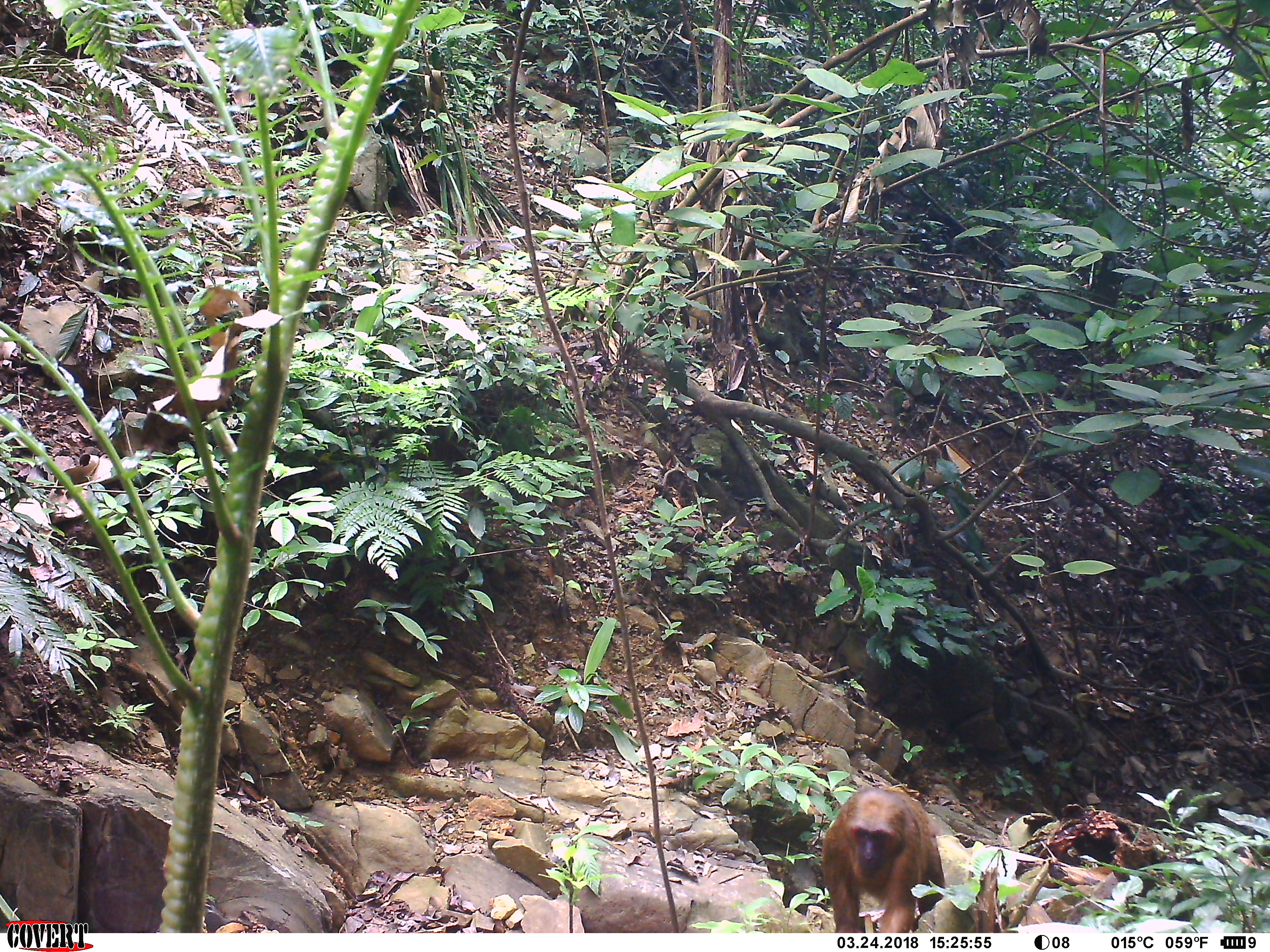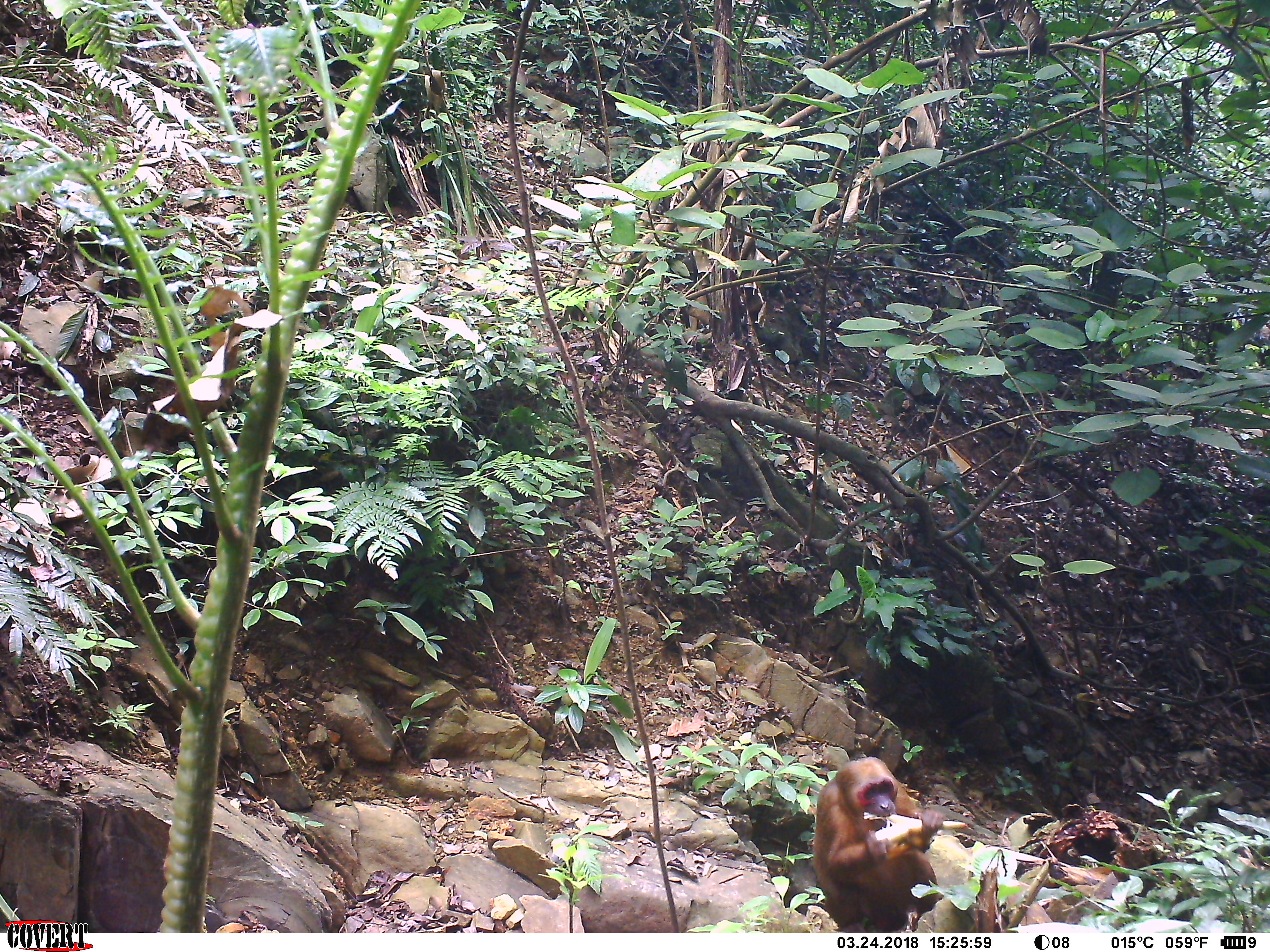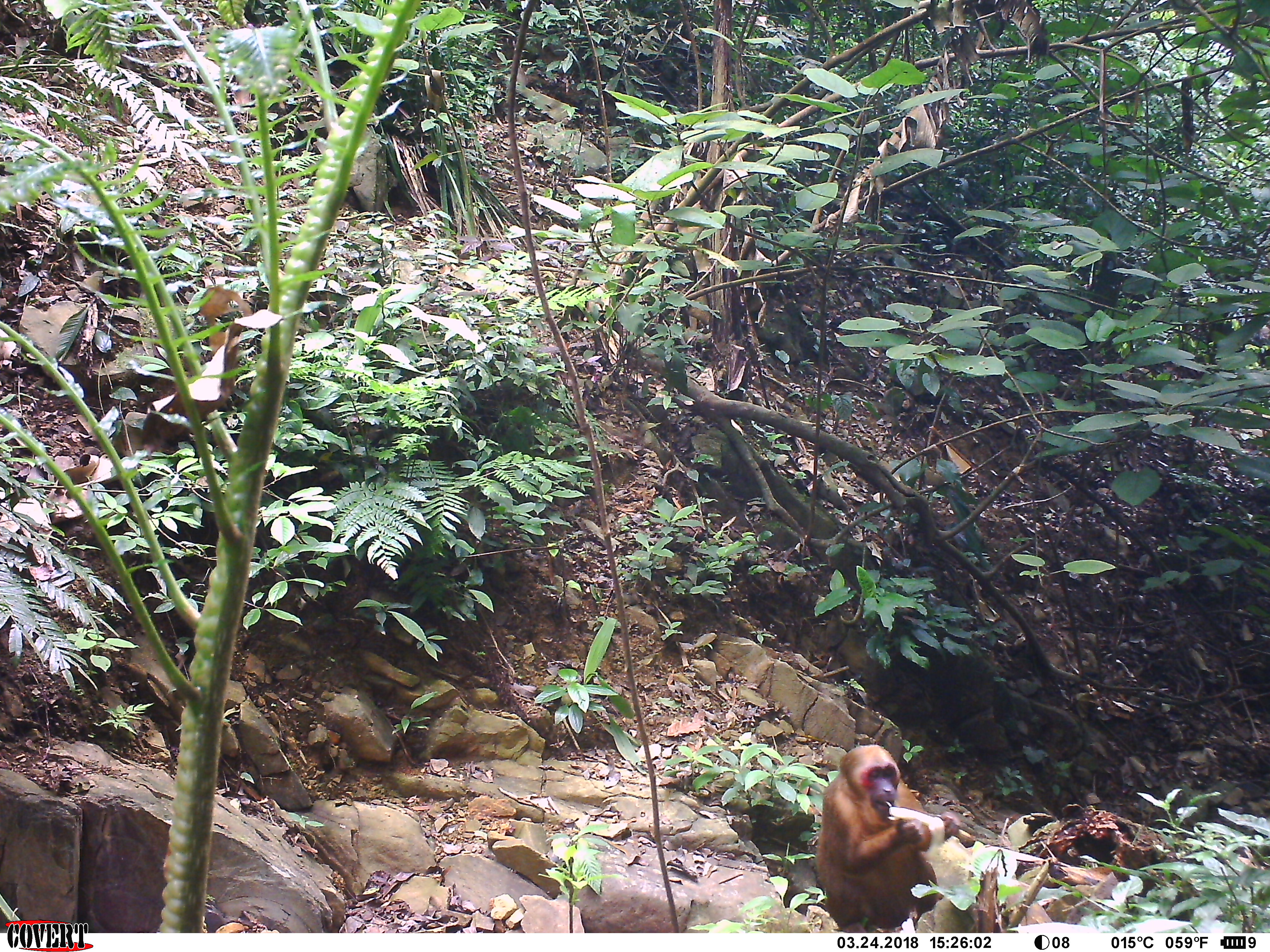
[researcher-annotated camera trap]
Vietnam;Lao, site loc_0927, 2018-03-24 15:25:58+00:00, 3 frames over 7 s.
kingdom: Animalia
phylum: Chordata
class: Mammalia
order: Primates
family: Cercopithecidae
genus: Macaca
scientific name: Macaca arctoides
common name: stump-tailed macaque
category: stump tailed macaque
Stump tailed macaque (stump-tailed macaque) (Macaca arctoides). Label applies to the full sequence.